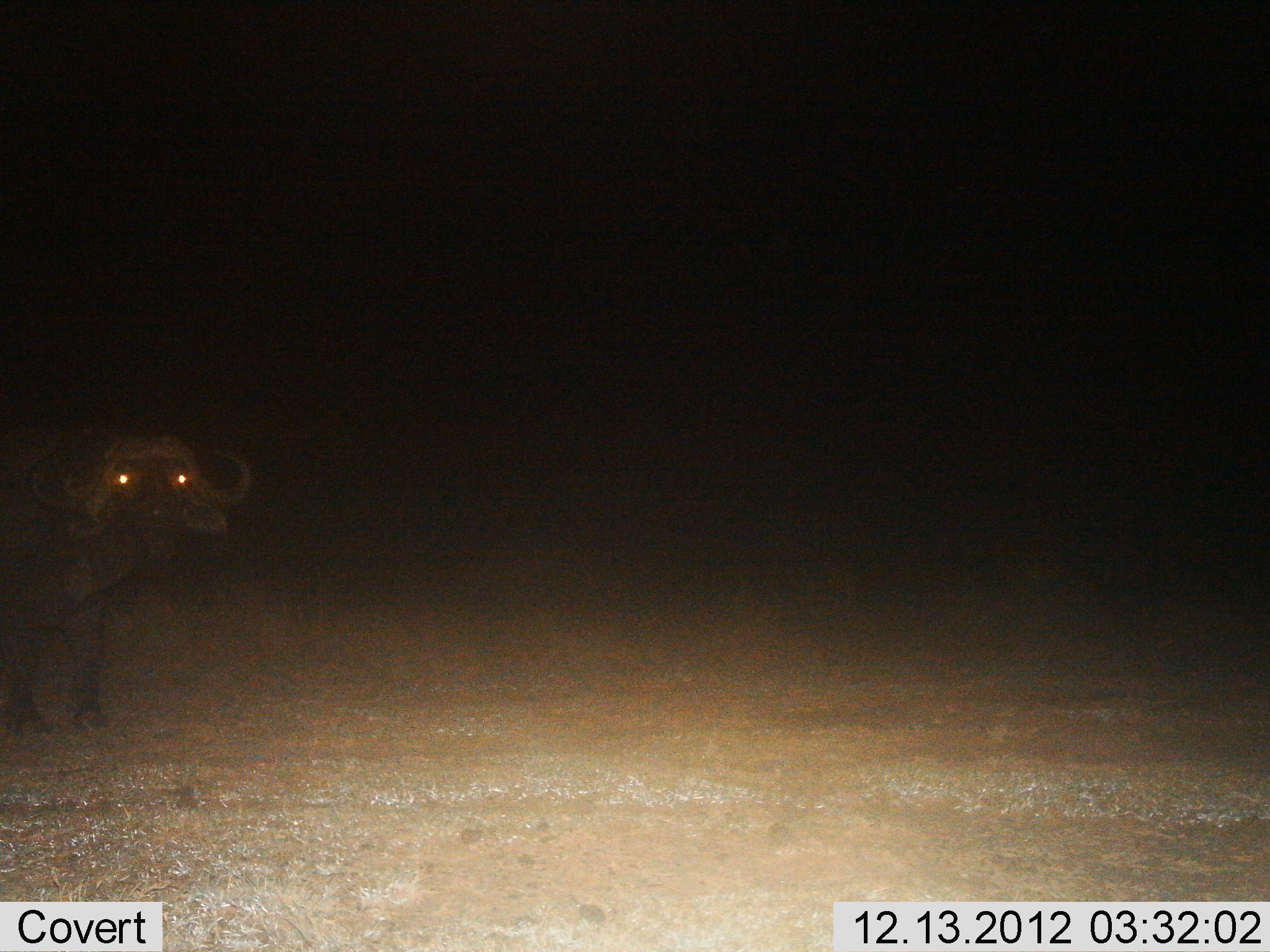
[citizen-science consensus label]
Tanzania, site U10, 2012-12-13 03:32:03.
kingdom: Animalia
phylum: Chordata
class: Mammalia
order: Artiodactyla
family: Bovidae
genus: Syncerus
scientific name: Syncerus caffer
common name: cape buffalo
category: buffalo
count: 1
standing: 80%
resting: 10%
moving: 10%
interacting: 0%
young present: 0%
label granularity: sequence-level